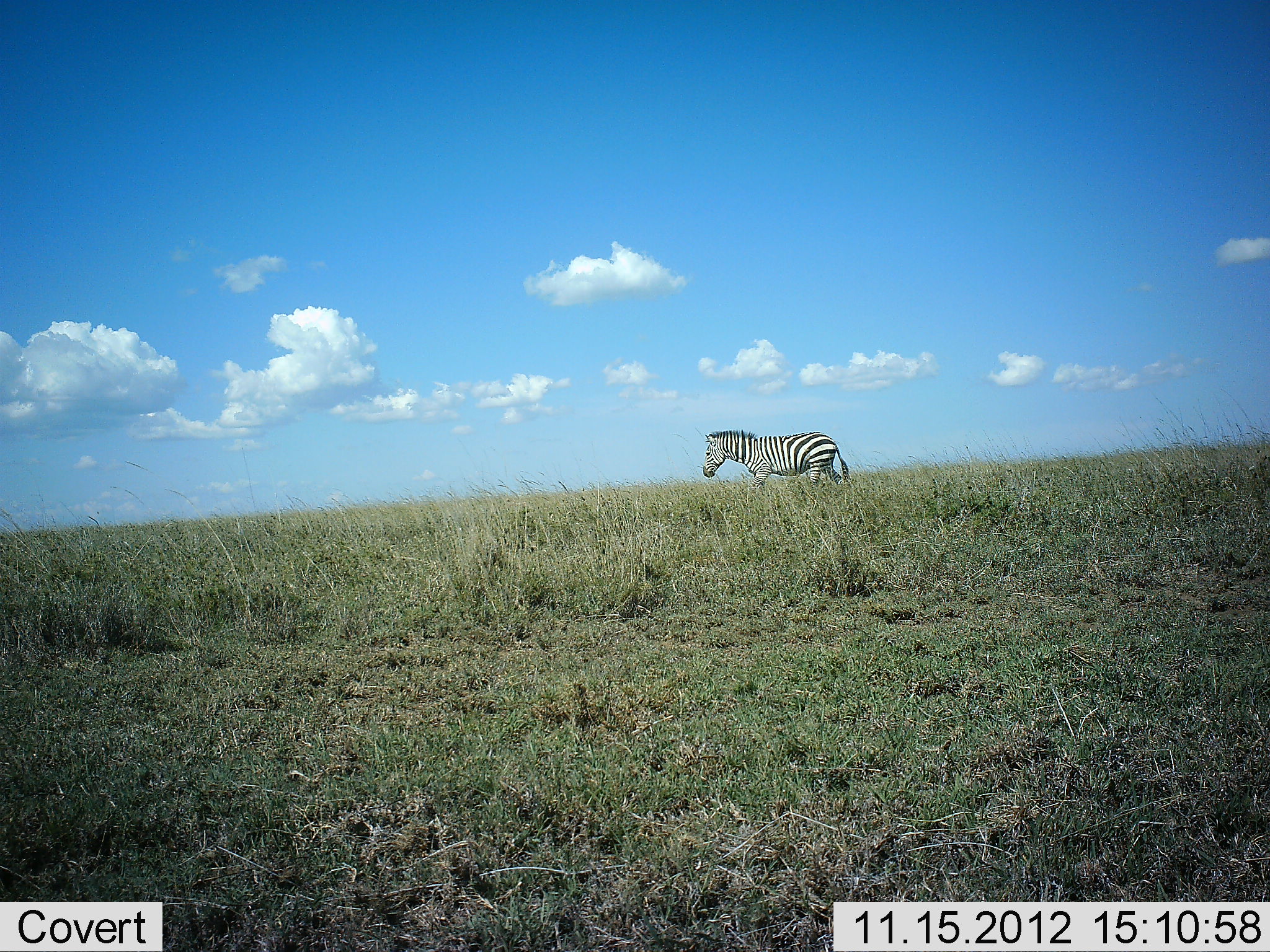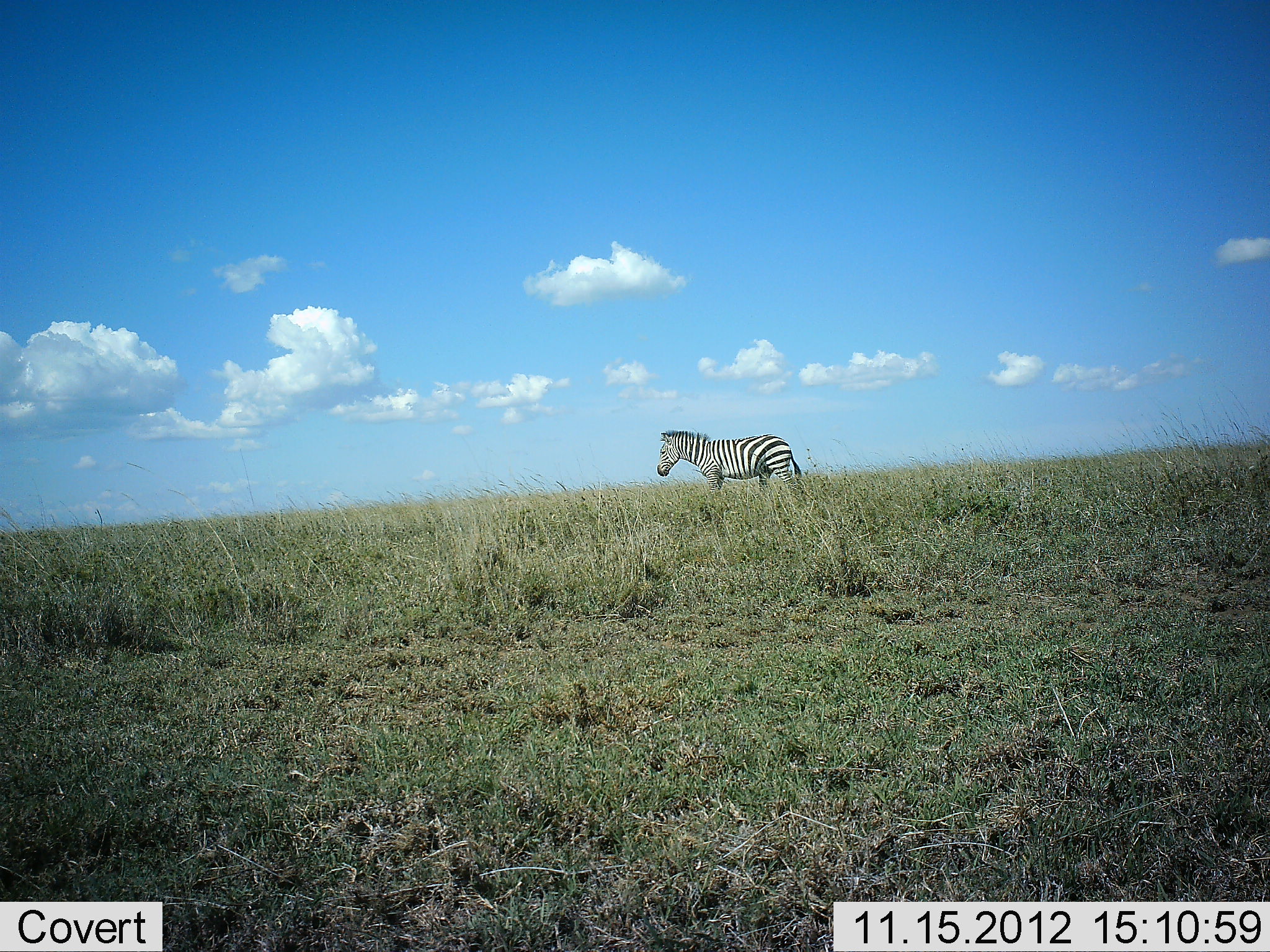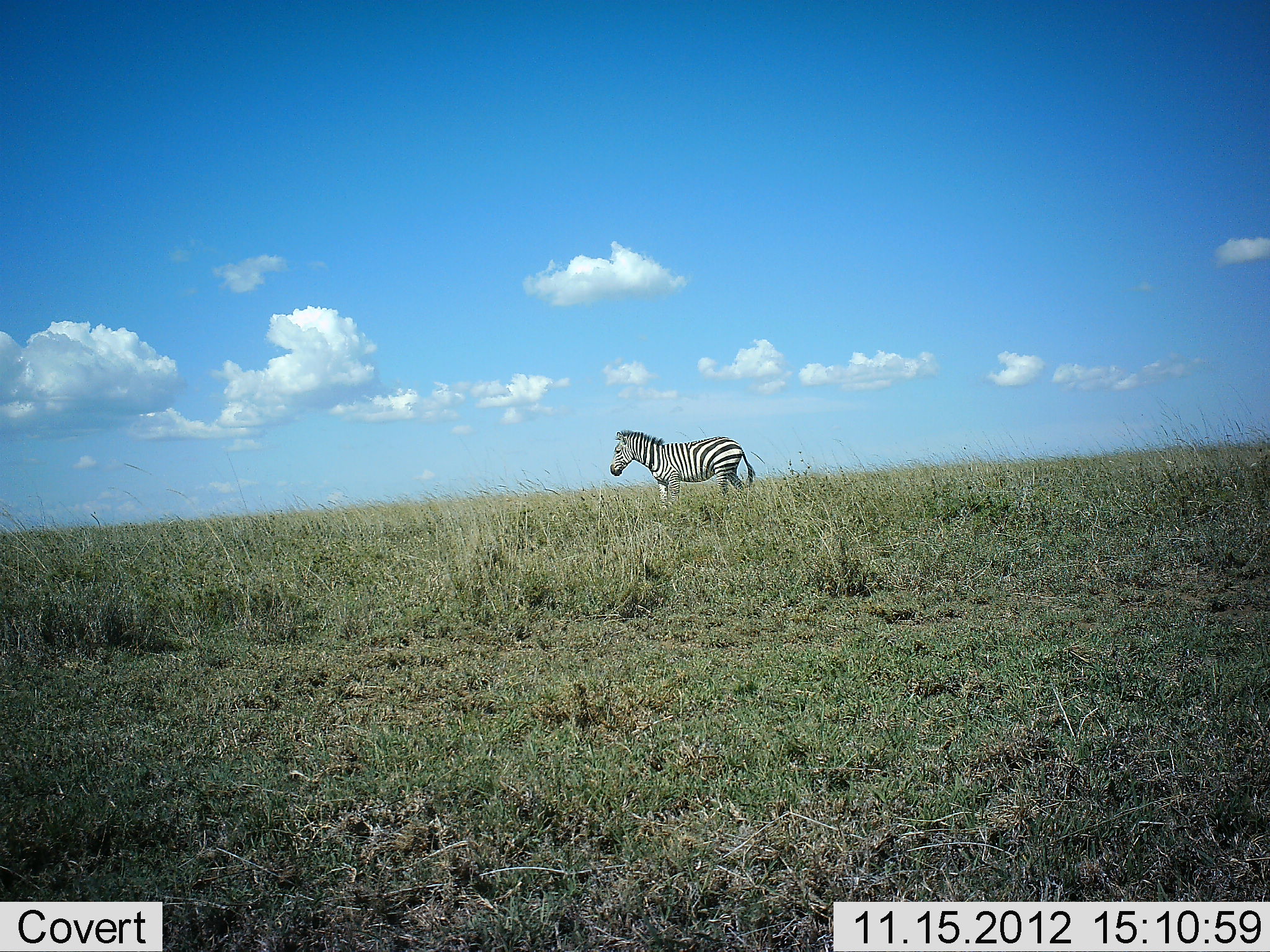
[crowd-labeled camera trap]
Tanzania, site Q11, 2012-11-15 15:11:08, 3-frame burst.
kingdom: Animalia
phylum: Chordata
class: Mammalia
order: Perissodactyla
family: Equidae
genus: Equus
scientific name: Equus quagga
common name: plains zebra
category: zebra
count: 1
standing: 10%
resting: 0%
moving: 90%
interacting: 0%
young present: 0%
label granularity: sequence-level